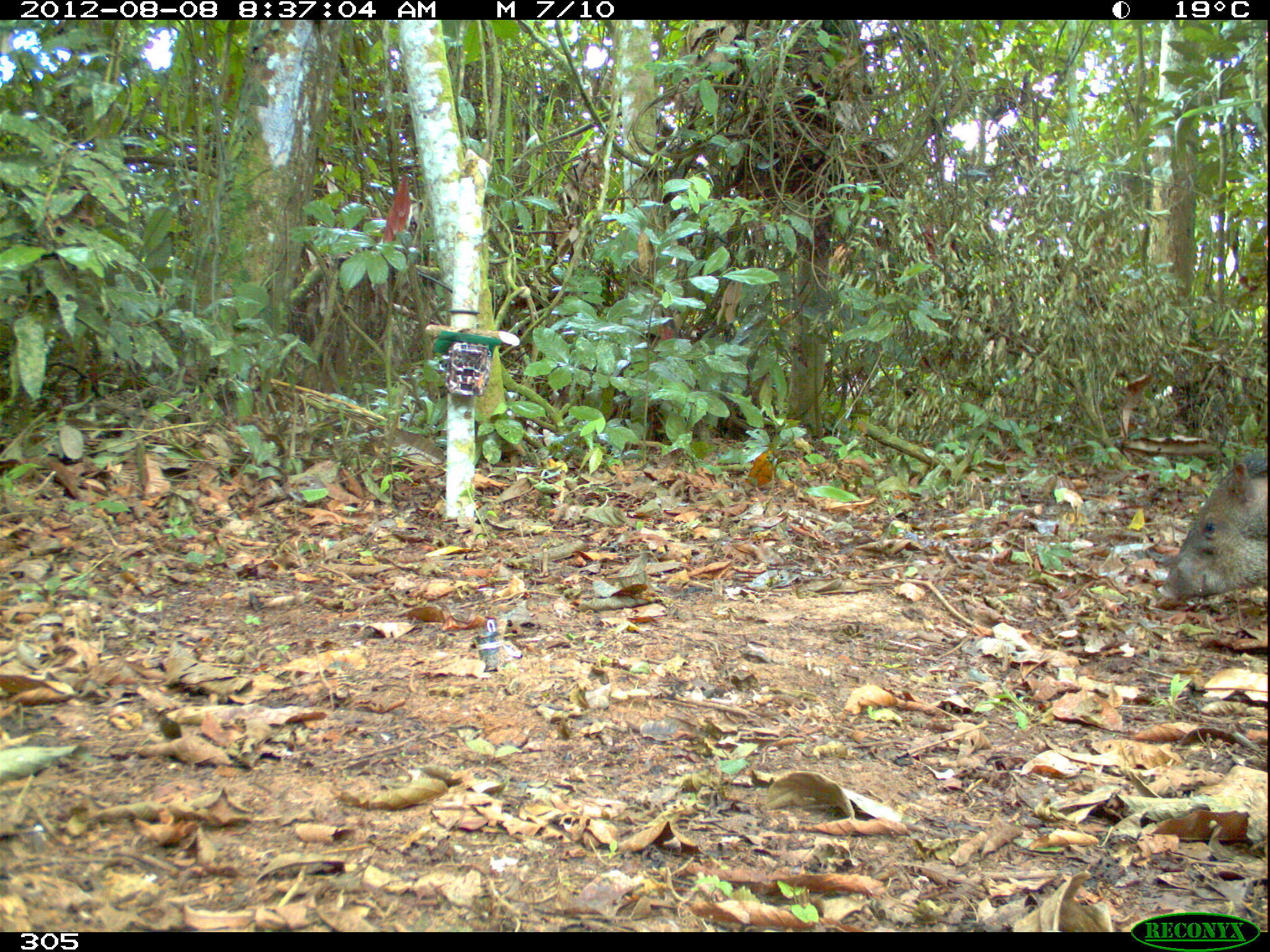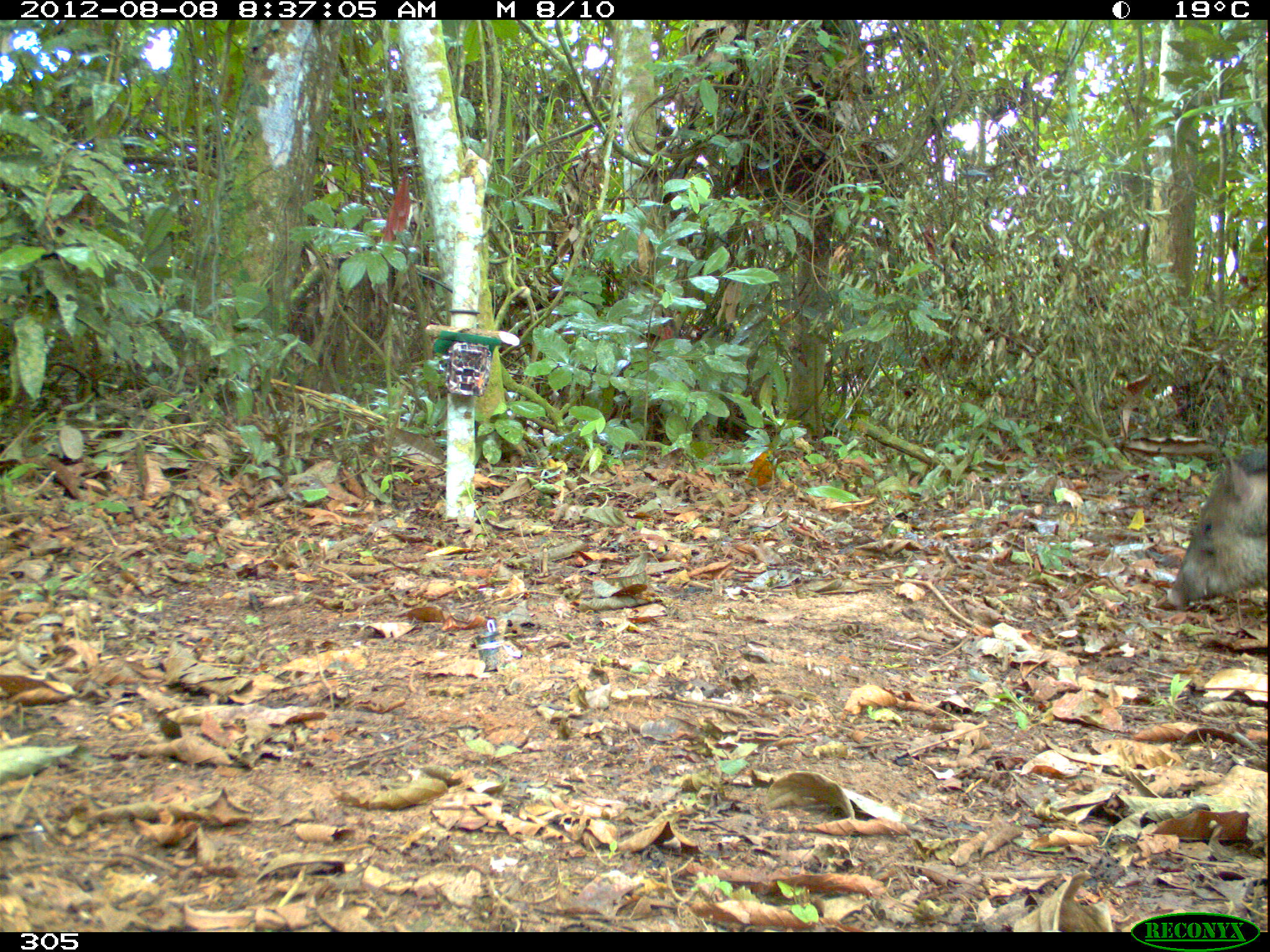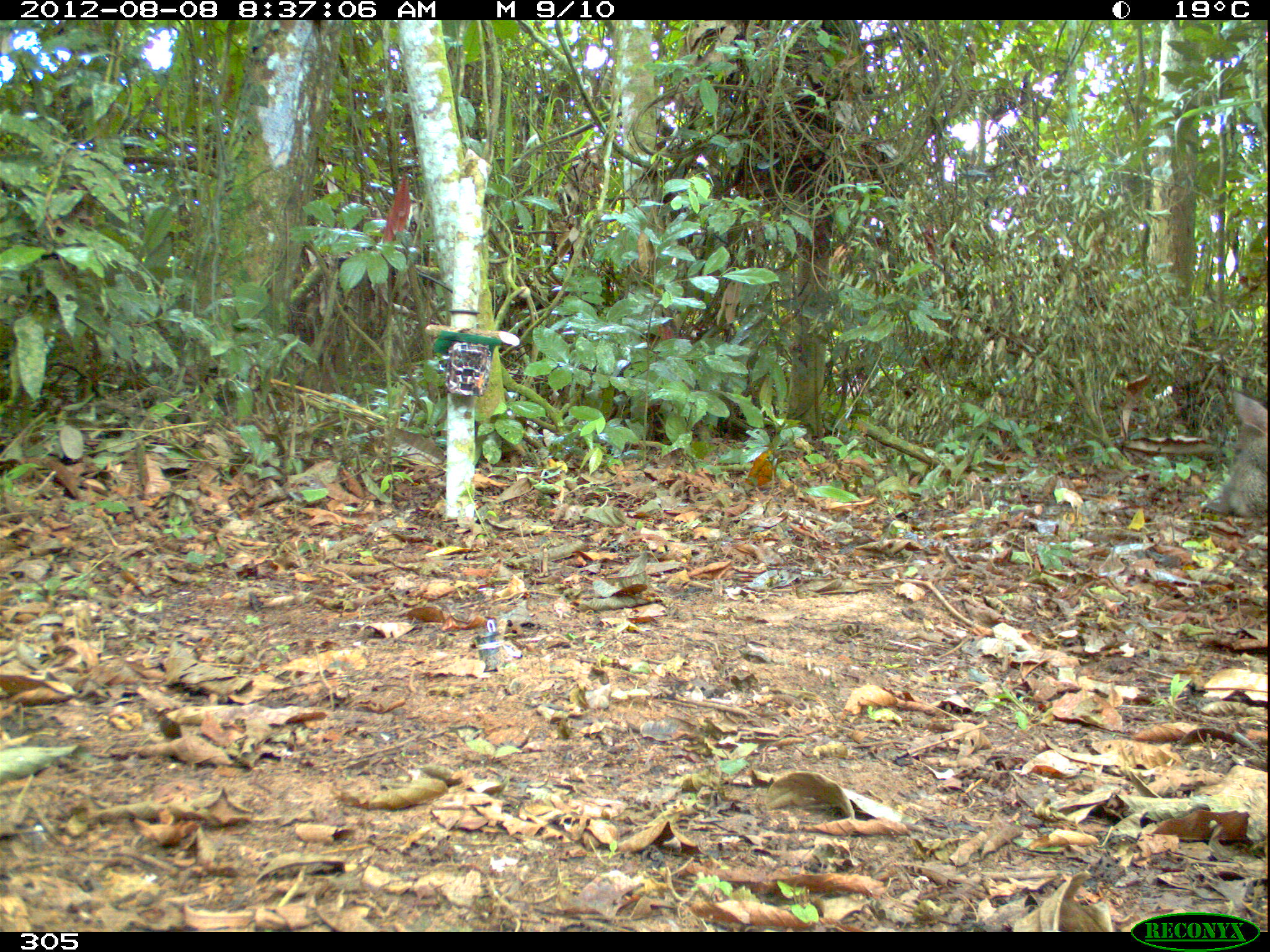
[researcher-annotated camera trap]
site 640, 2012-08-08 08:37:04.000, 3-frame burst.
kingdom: Animalia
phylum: Chordata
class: Mammalia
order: Artiodactyla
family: Tayassuidae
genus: Pecari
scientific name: Pecari tajacu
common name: collared peccary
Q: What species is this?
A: Pecari tajacu (collared peccary).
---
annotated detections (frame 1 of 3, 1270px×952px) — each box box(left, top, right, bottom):
pecari tajacu: box(1155, 445, 1269, 600)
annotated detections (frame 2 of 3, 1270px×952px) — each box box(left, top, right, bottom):
pecari tajacu: box(1165, 445, 1267, 607)